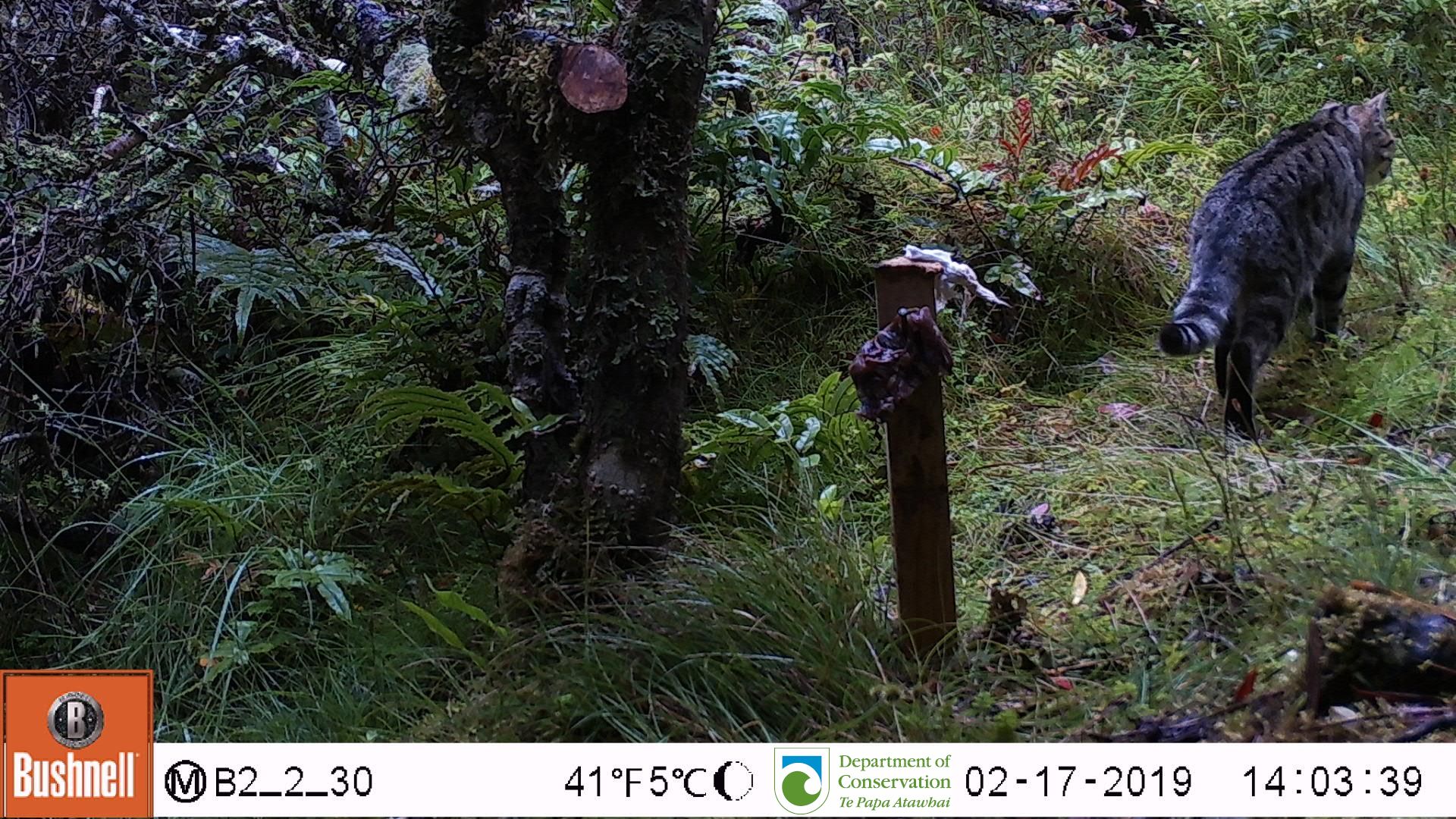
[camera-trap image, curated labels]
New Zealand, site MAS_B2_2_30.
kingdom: Animalia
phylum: Chordata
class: Mammalia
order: Carnivora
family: Felidae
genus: Felis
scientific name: Felis catus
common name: domestic cat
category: cat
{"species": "cat (domestic cat) (Felis catus)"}